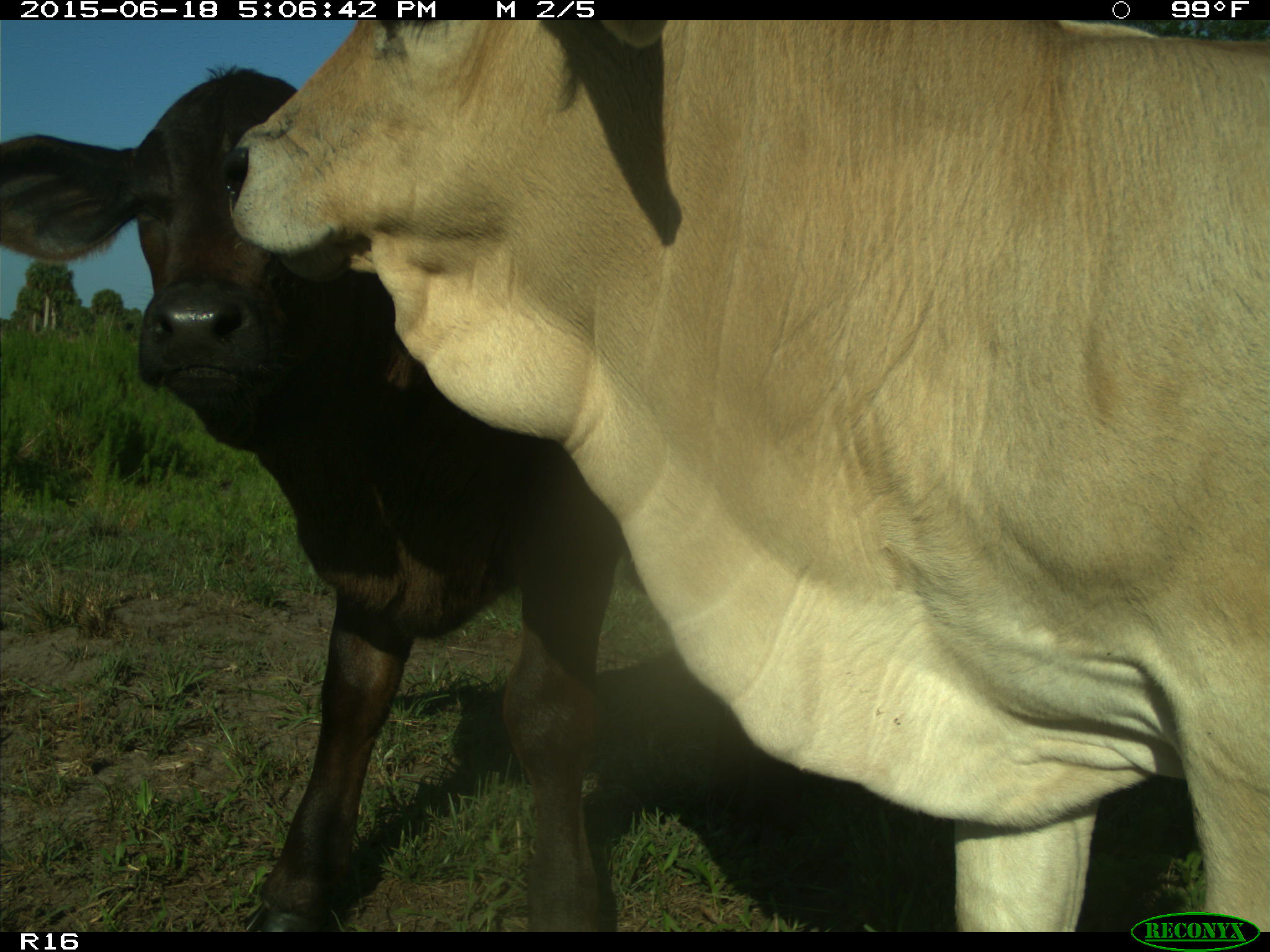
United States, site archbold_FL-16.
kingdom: Animalia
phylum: Chordata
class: Mammalia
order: Artiodactyla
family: Bovidae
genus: Bos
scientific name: Bos taurus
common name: domestic cow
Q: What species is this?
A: Bos taurus (domestic cow).